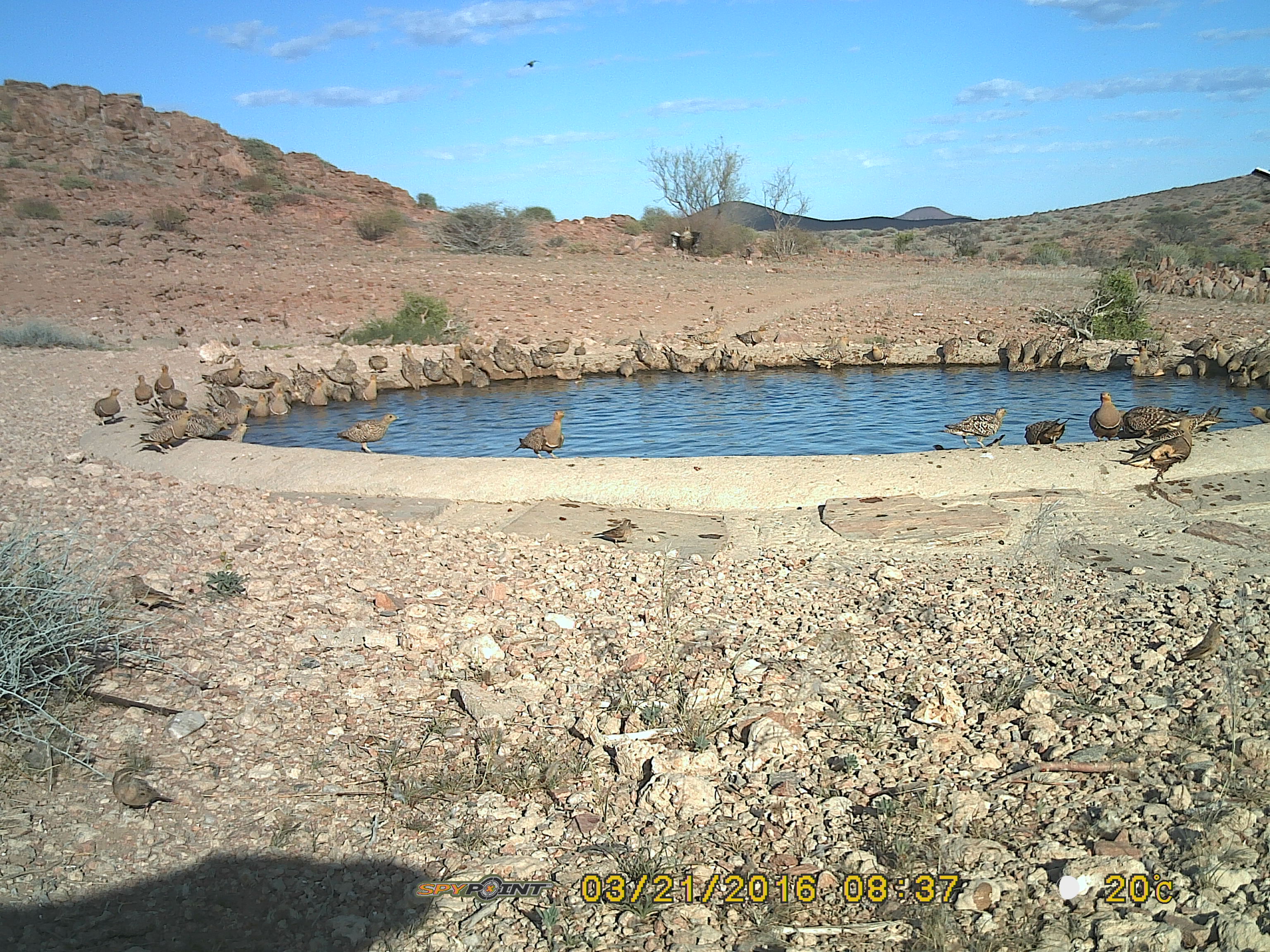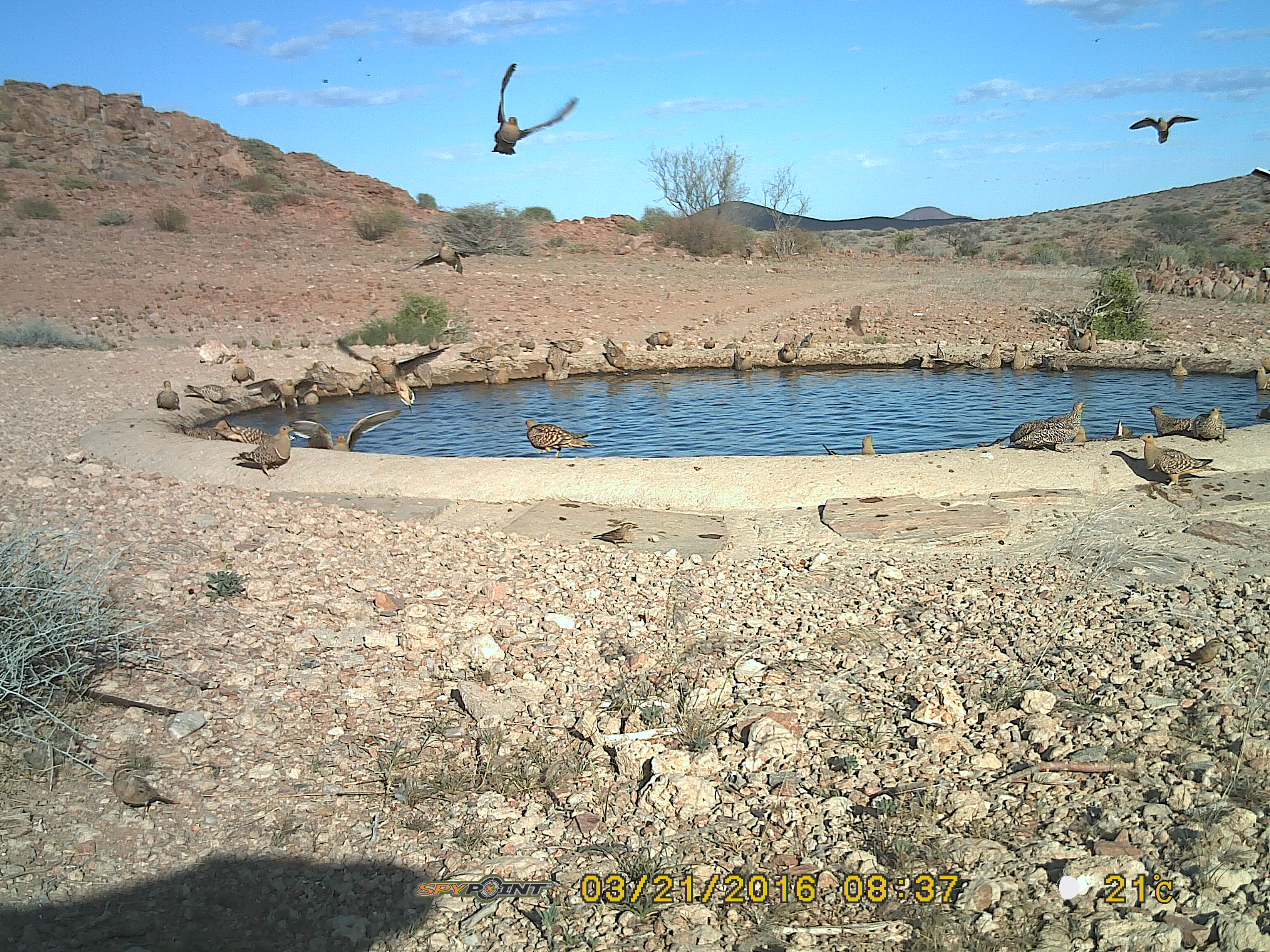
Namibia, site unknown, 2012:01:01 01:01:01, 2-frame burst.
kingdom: Animalia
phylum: Chordata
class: Aves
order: Pterocliformes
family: Pteroclidae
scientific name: Pteroclidae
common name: sandgrouse